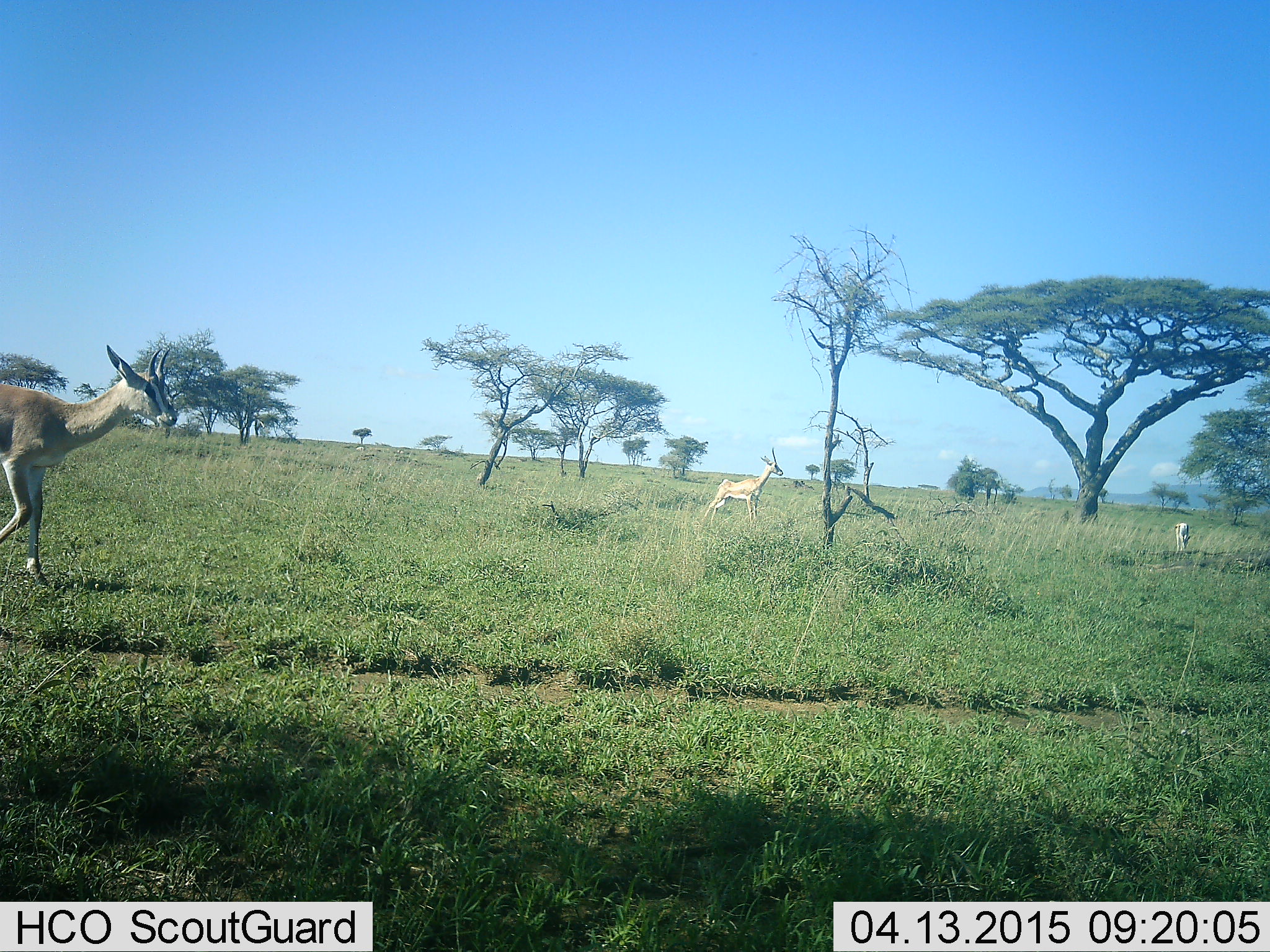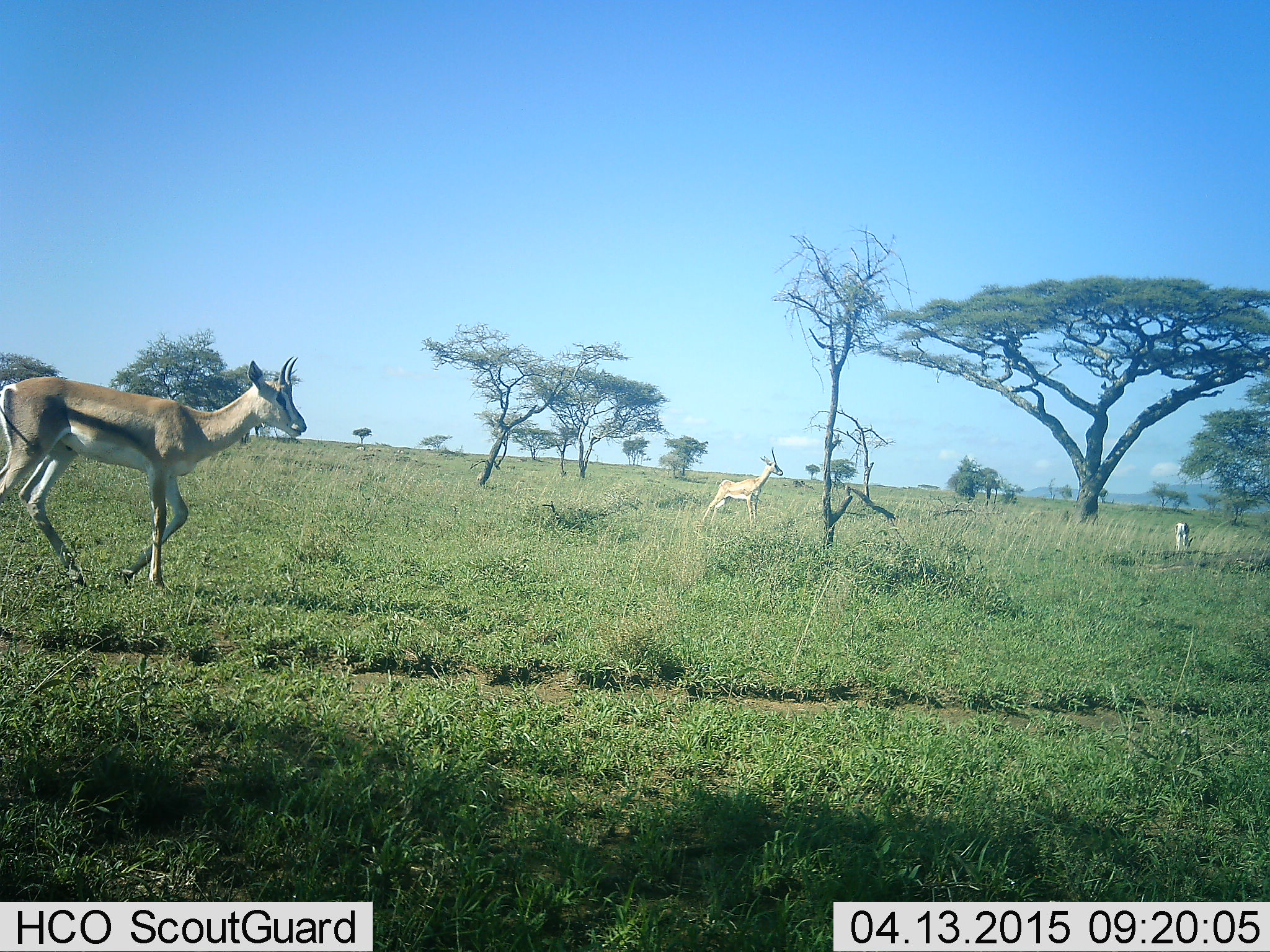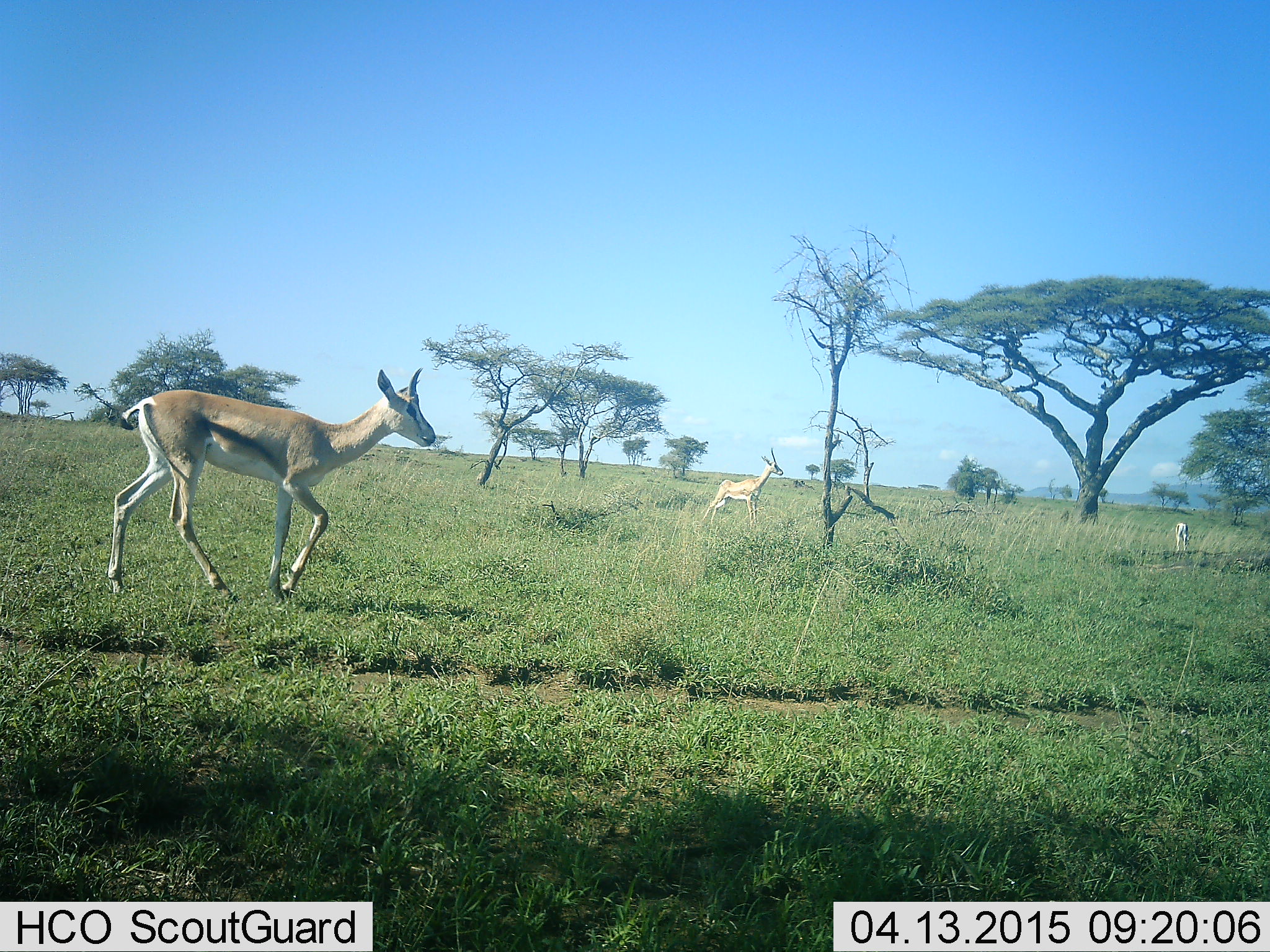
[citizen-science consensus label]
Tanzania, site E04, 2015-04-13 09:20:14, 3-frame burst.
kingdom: Animalia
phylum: Chordata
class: Mammalia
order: Artiodactyla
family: Bovidae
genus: Eudorcas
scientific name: Eudorcas thomsonii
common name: thomson's gazelle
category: gazellethomsons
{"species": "gazellethomsons (thomson's gazelle) (Eudorcas thomsonii)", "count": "3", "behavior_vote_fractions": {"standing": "46%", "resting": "0%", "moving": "100%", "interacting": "0%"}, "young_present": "0%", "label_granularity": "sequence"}